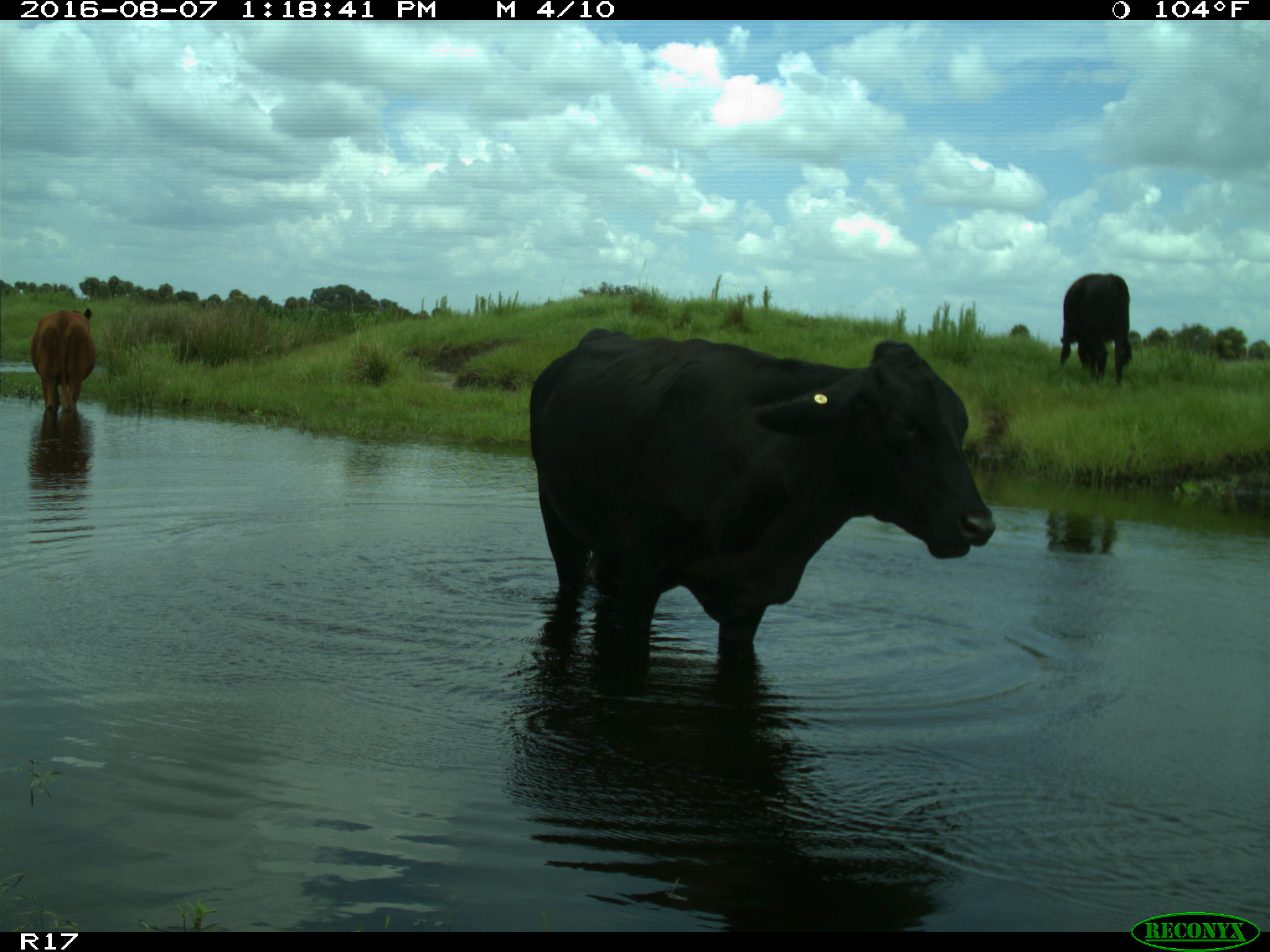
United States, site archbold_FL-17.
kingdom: Animalia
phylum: Chordata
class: Mammalia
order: Artiodactyla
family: Bovidae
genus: Bos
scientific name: Bos taurus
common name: domestic cow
Bos taurus (domestic cow).